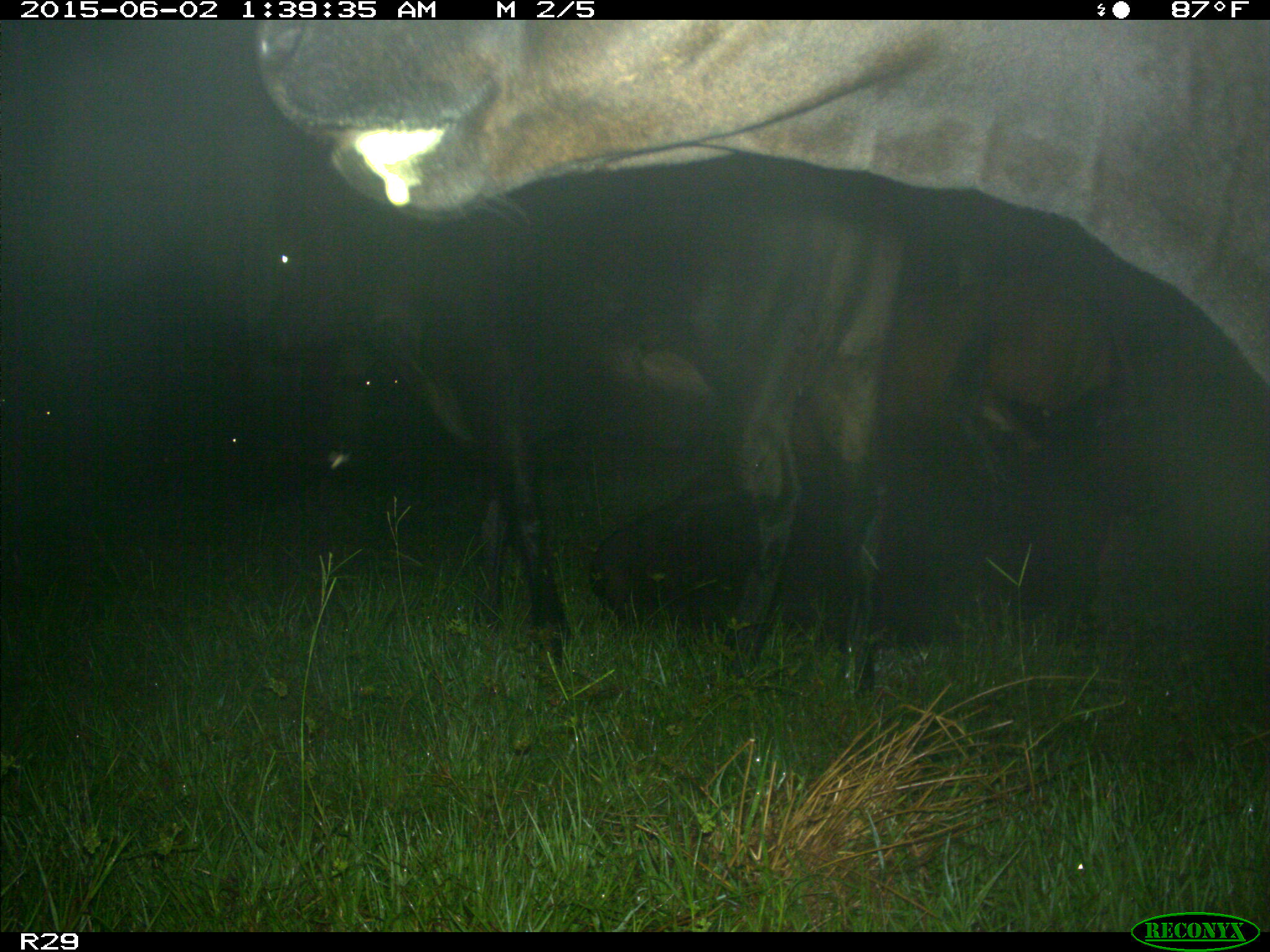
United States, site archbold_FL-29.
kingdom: Animalia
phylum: Chordata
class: Mammalia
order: Artiodactyla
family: Bovidae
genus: Bos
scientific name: Bos taurus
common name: domestic cow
Bos taurus (domestic cow).